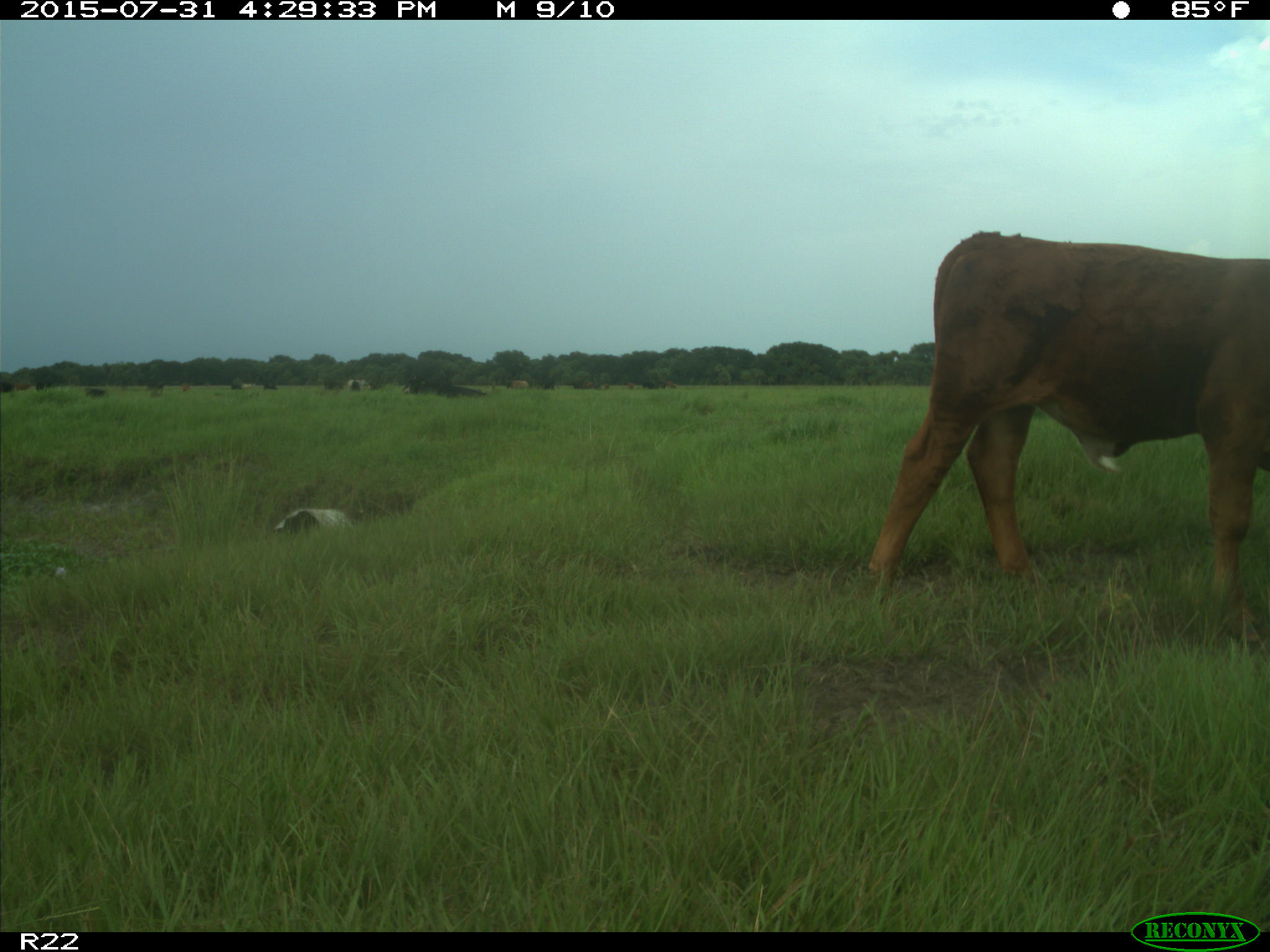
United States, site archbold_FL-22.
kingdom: Animalia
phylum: Chordata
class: Mammalia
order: Artiodactyla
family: Bovidae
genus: Bos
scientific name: Bos taurus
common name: domestic cow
Bos taurus (domestic cow).